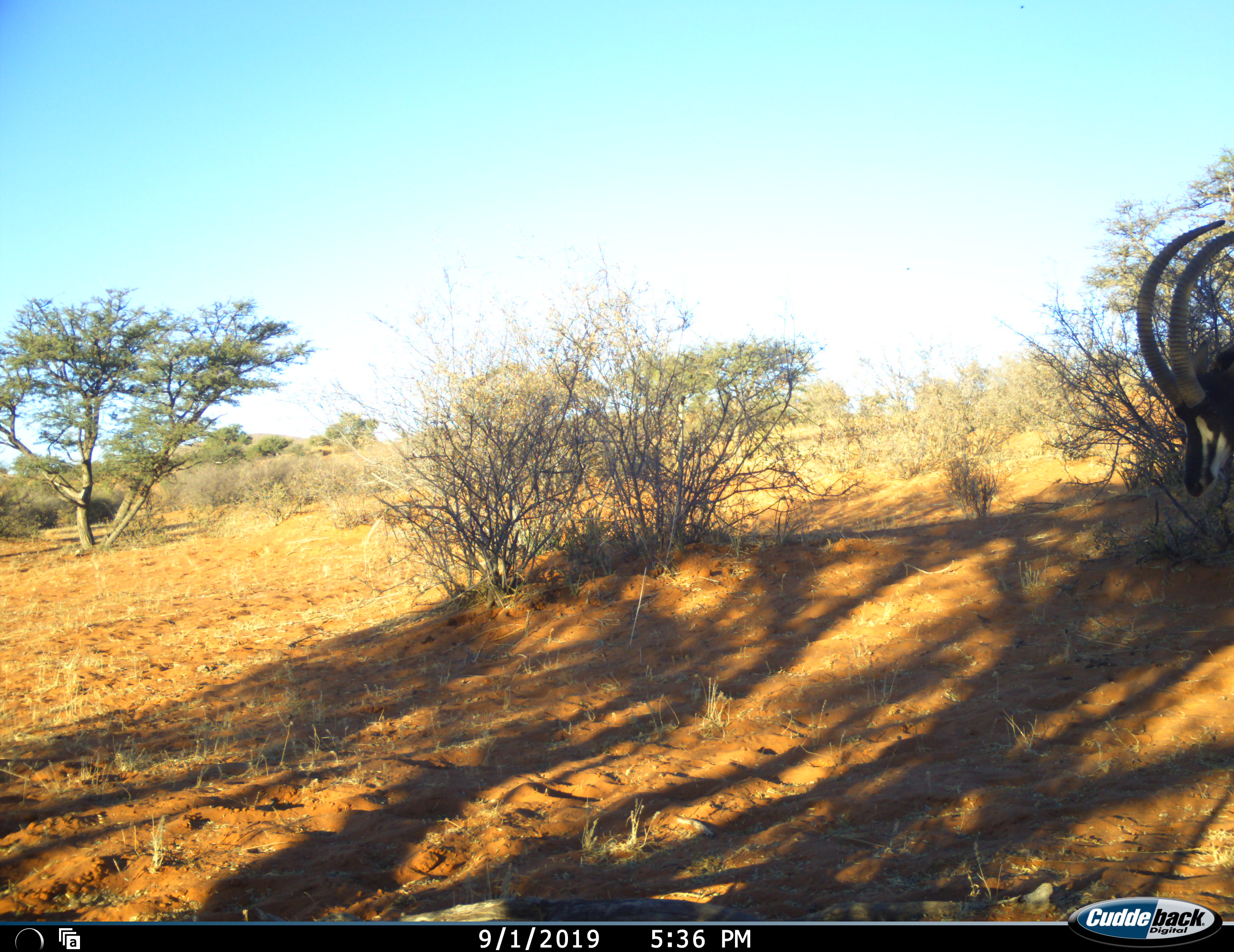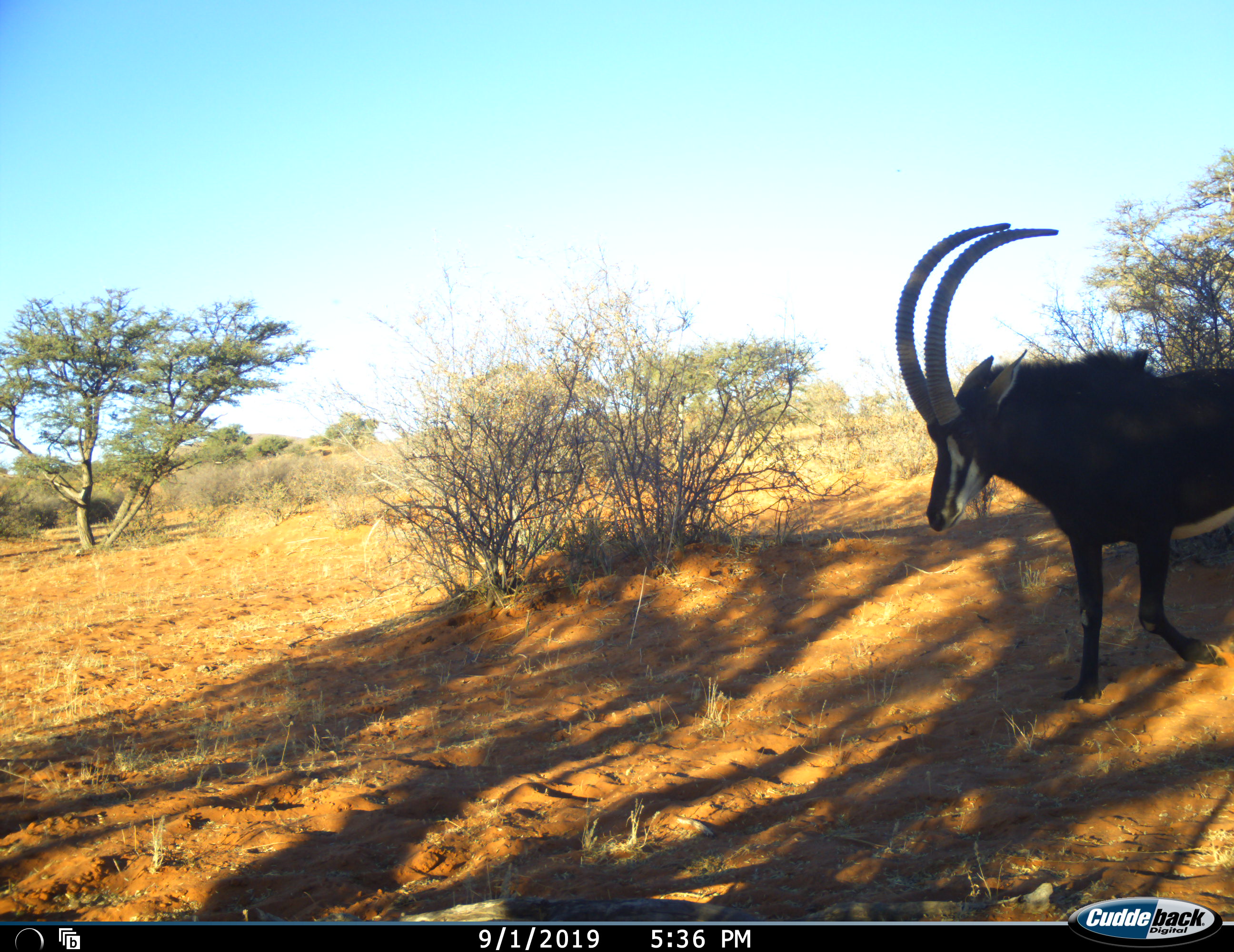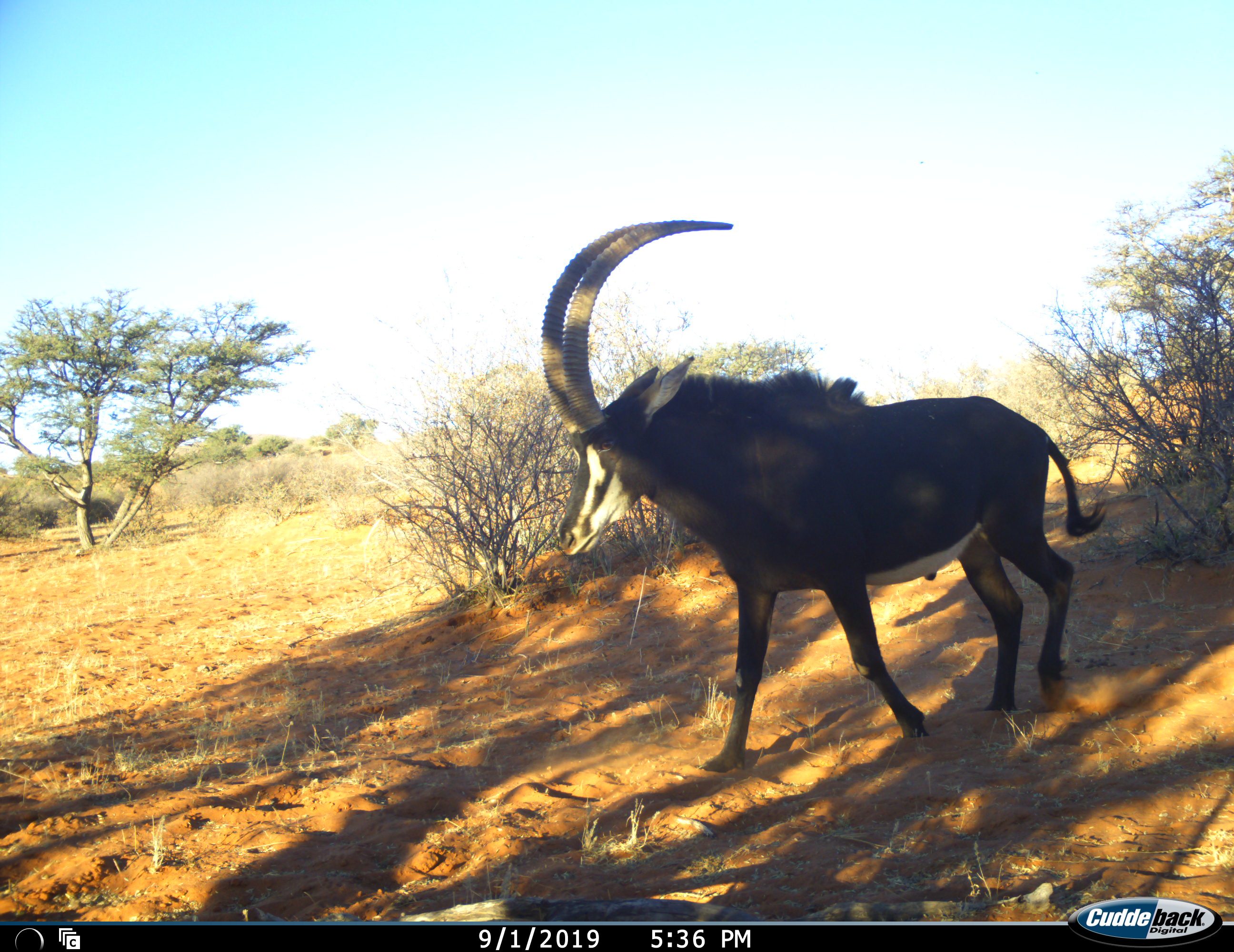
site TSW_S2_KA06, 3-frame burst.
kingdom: Animalia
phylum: Chordata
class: Mammalia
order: Artiodactyla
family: Bovidae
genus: Hippotragus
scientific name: Hippotragus niger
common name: sable antelope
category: sable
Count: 1.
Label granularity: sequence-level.